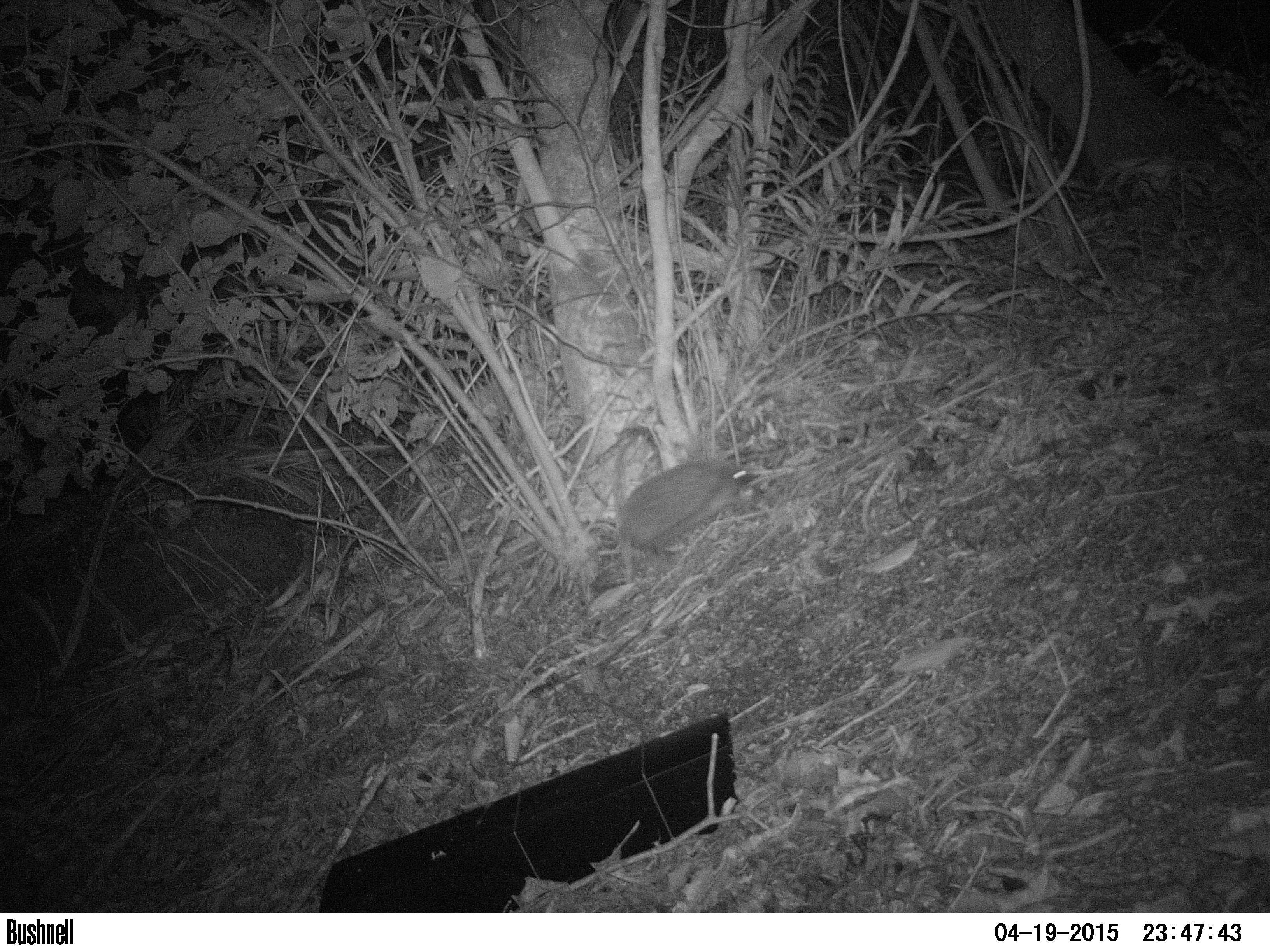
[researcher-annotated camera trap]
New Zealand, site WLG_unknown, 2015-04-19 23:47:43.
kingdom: Animalia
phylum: Chordata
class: Mammalia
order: Eulipotyphla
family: Erinaceidae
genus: Erinaceus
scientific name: Erinaceus europaeus europaeus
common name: european hedgehog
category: hedgehog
Hedgehog (european hedgehog) (Erinaceus europaeus europaeus).